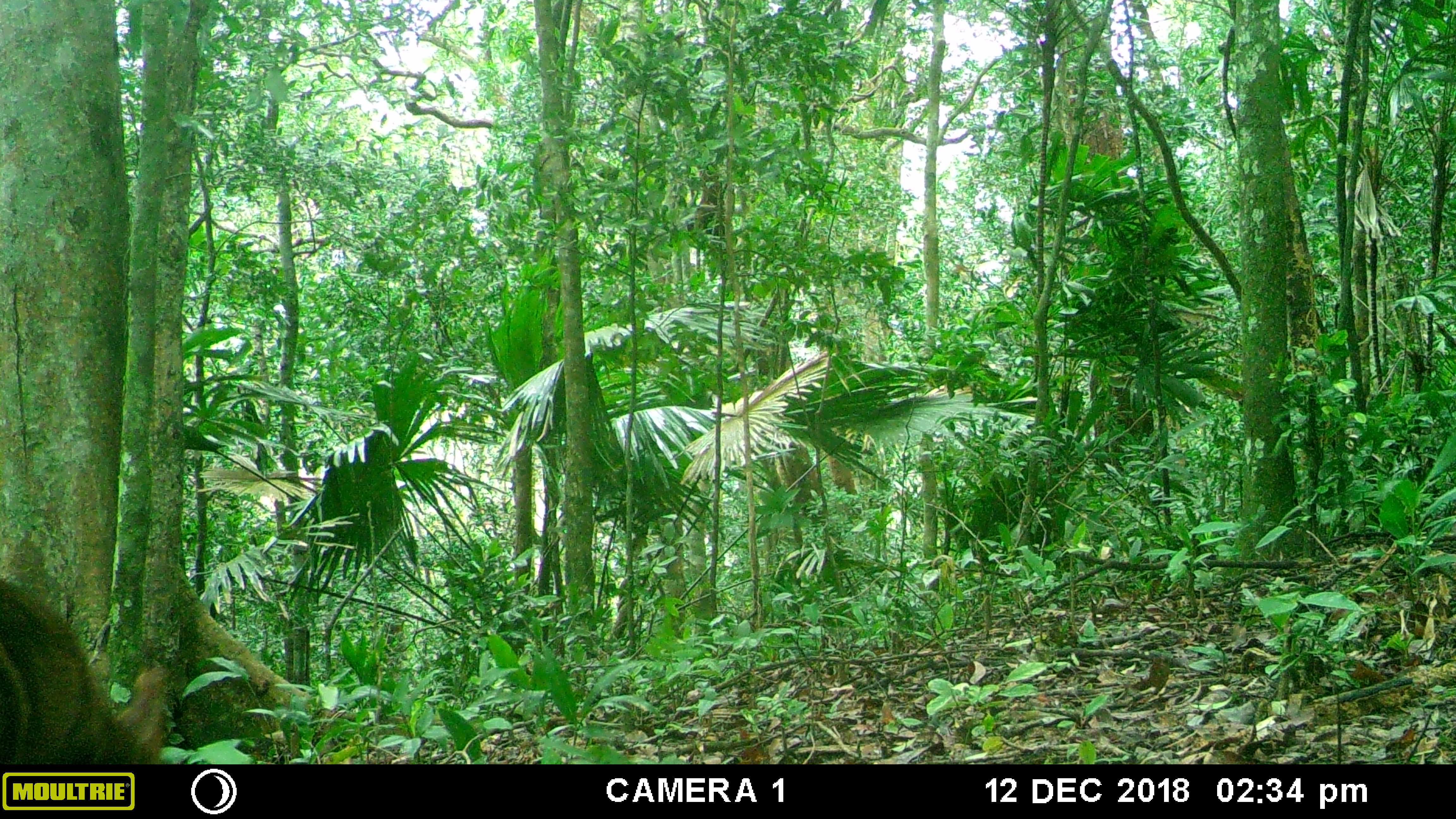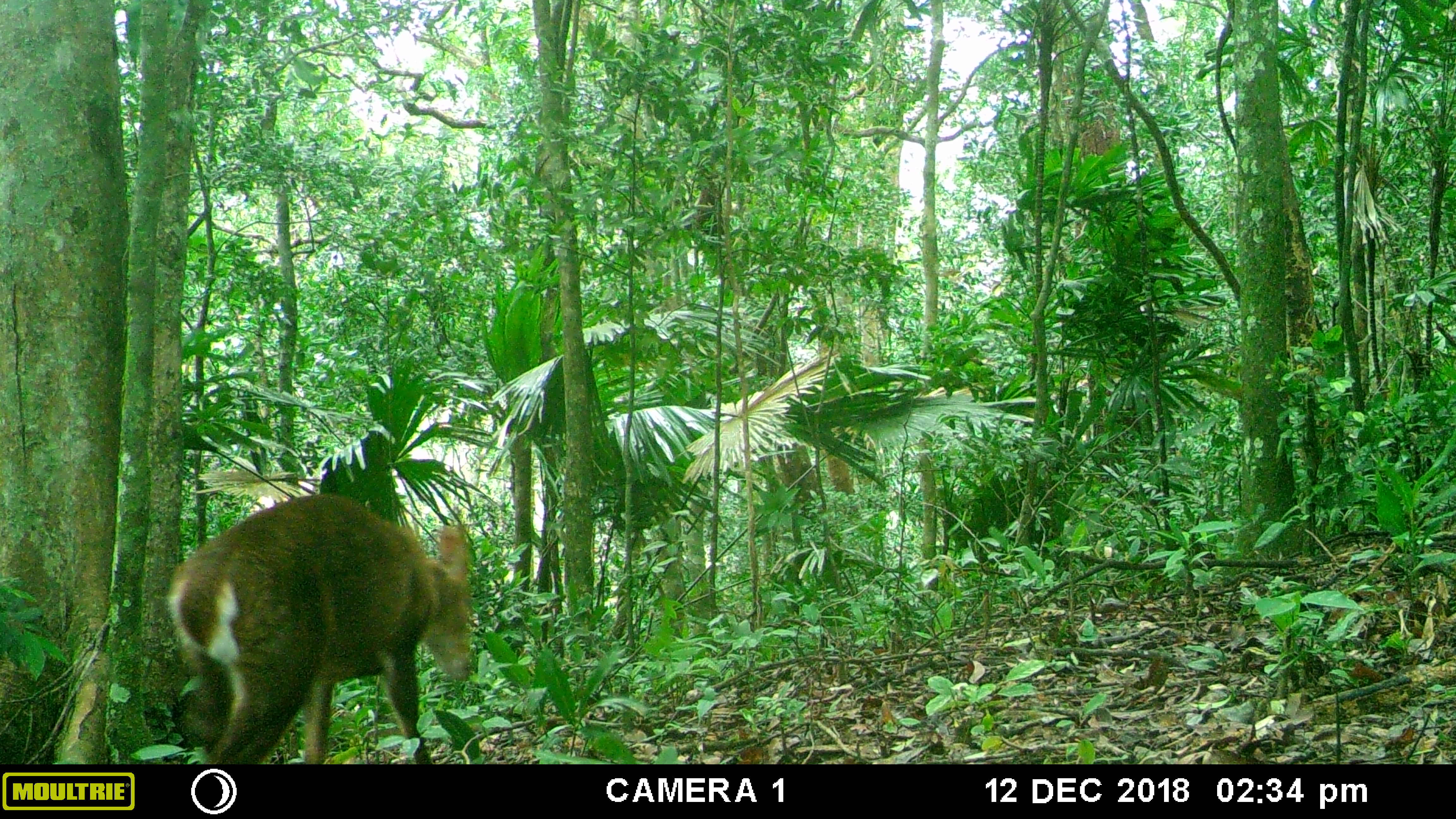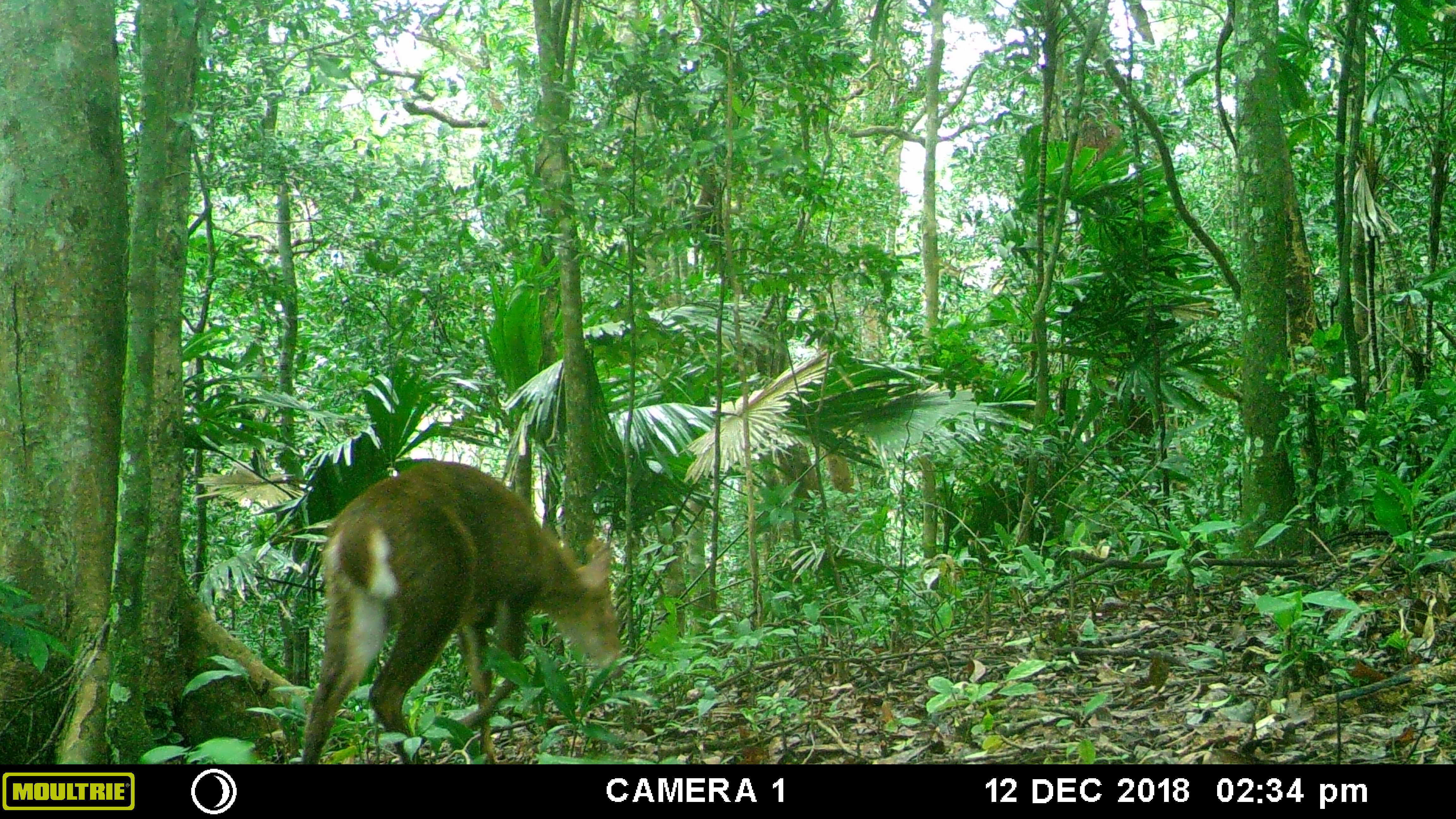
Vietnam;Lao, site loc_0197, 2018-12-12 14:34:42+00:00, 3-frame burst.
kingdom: Animalia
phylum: Chordata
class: Mammalia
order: Artiodactyla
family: Cervidae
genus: Muntiacus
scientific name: Muntiacus vuquangensis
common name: large-antlered muntjac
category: large antlered muntjac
Large antlered muntjac (large-antlered muntjac) (Muntiacus vuquangensis). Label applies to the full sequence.